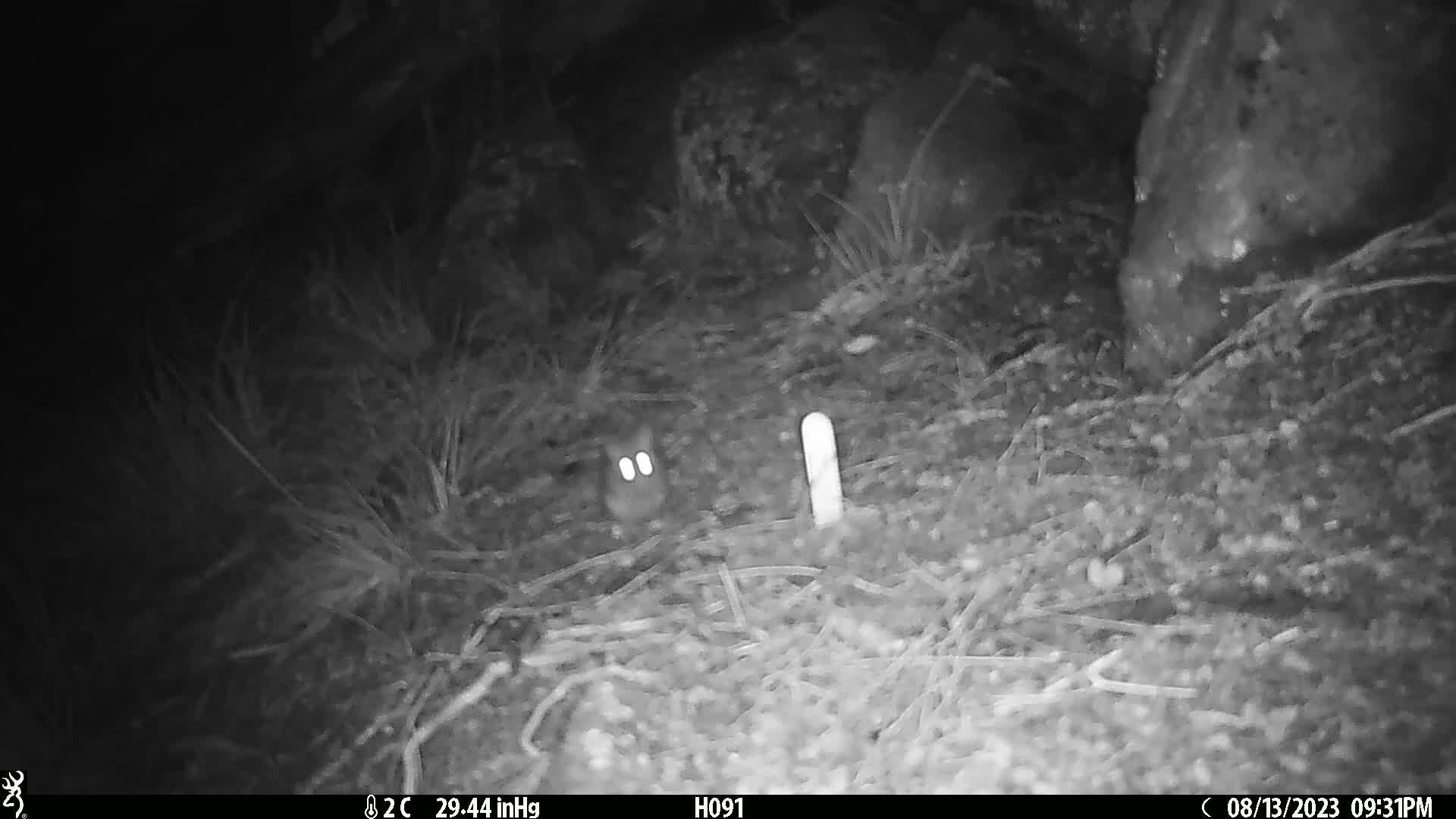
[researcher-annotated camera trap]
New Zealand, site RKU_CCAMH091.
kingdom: Animalia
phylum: Chordata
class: Mammalia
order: Rodentia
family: Muridae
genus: Rattus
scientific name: Rattus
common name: rat